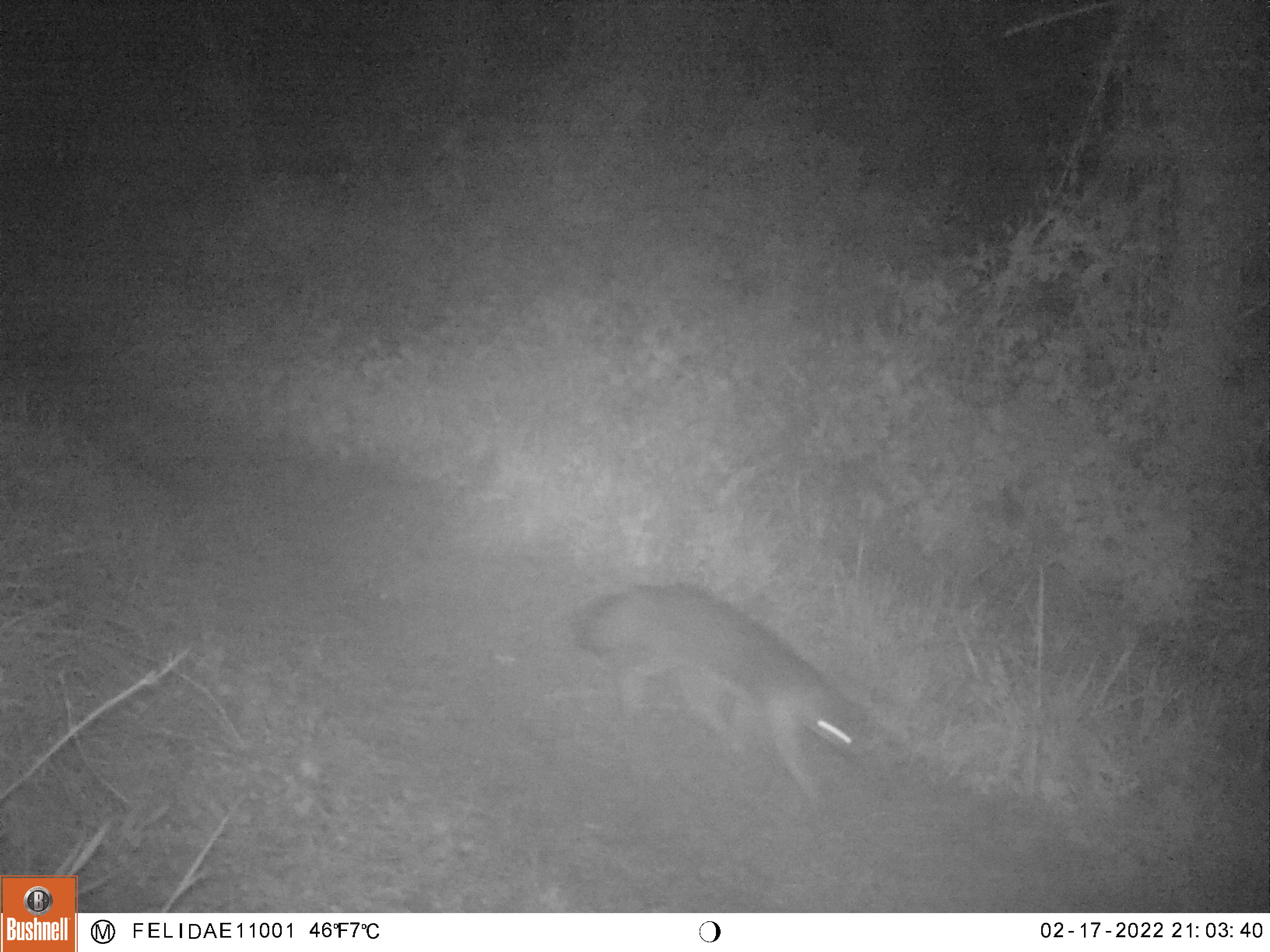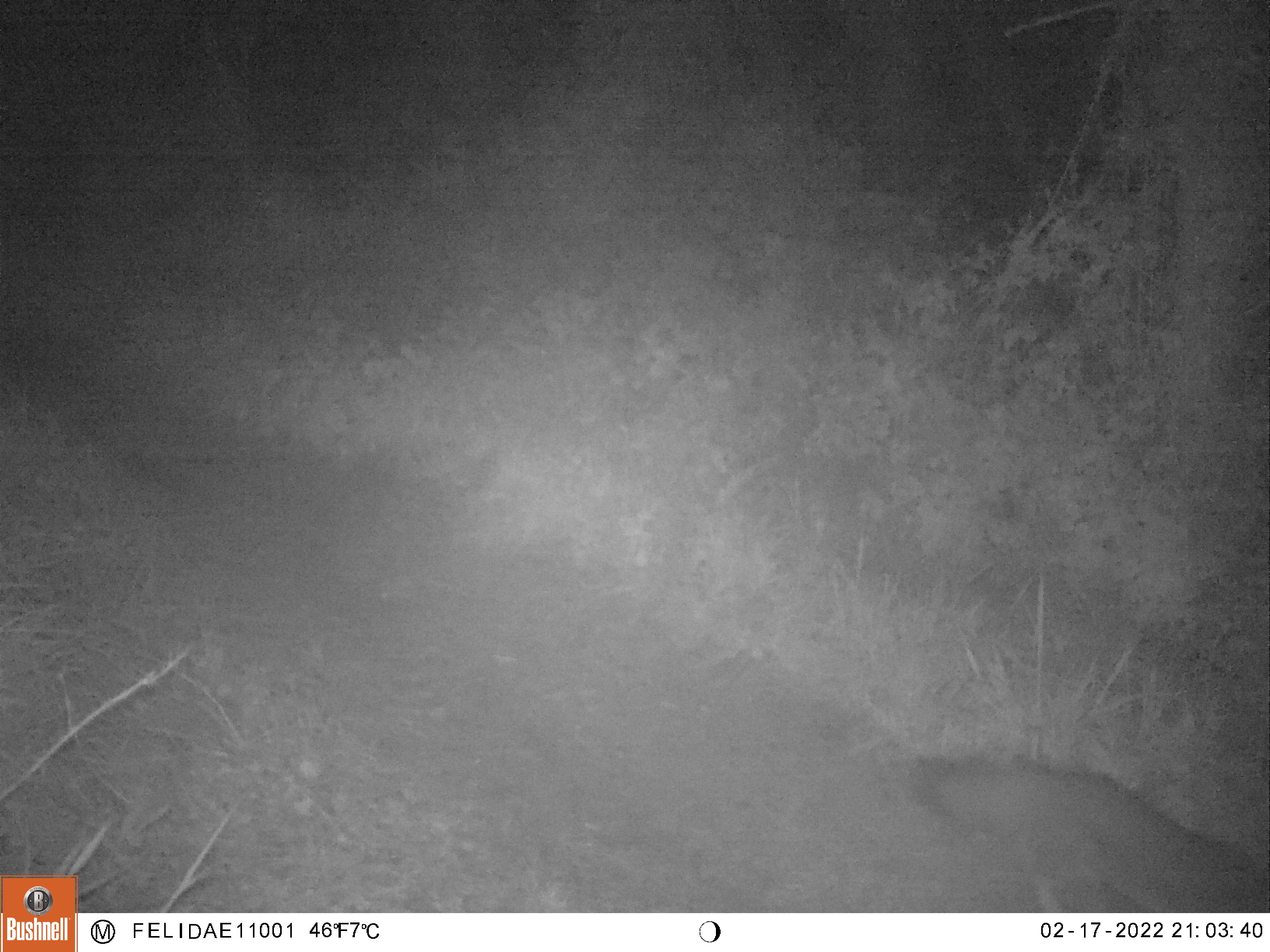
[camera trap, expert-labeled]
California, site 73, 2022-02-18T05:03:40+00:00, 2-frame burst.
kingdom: Animalia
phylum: Chordata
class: Mammalia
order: Carnivora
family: Canidae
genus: Urocyon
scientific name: Urocyon cinereoargenteus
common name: gray fox